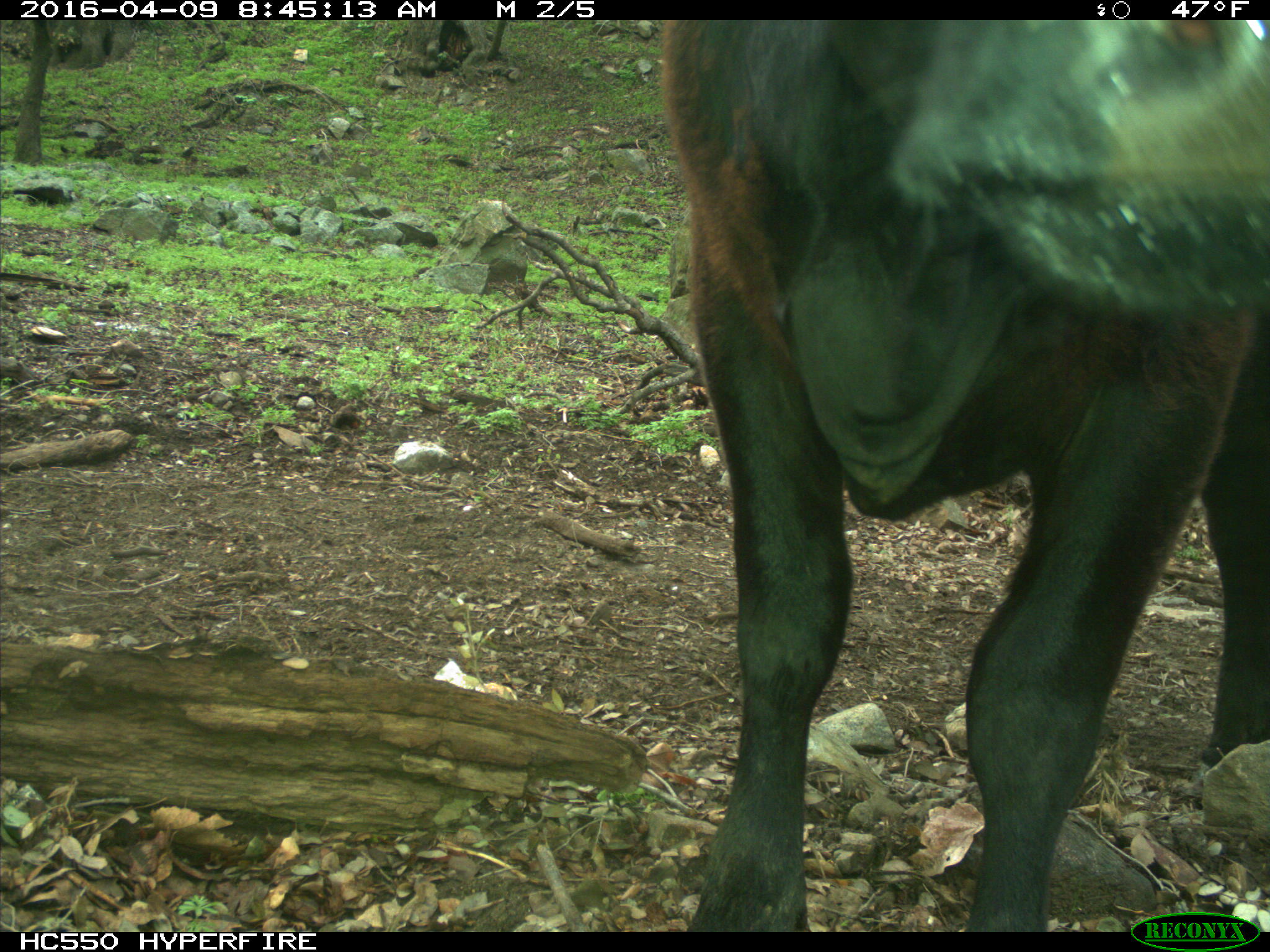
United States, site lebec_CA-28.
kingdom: Animalia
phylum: Chordata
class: Mammalia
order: Artiodactyla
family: Bovidae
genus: Bos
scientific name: Bos taurus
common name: domestic cow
Bos taurus (domestic cow).